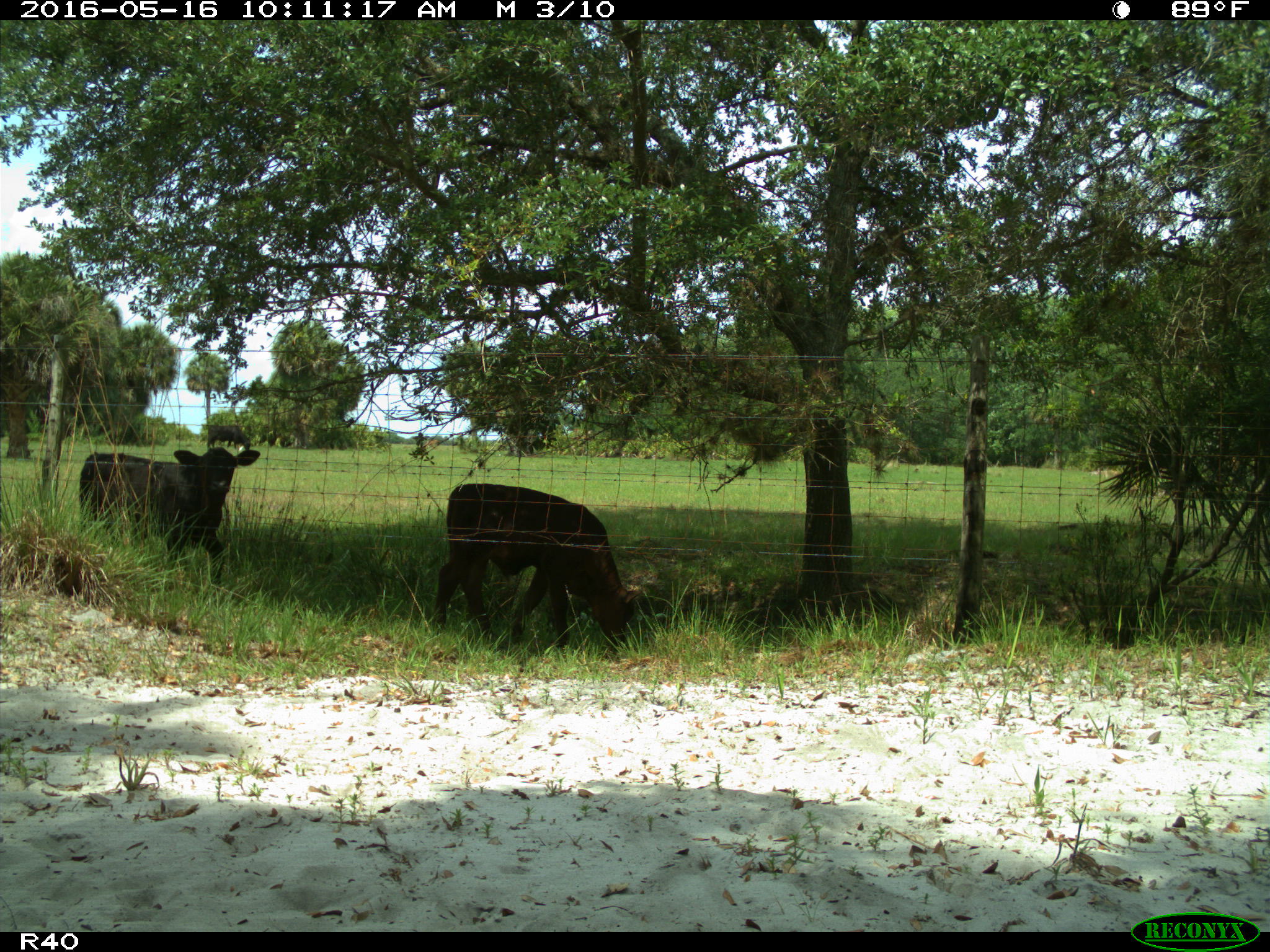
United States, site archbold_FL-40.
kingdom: Animalia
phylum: Chordata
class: Mammalia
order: Artiodactyla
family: Bovidae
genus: Bos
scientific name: Bos taurus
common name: domestic cow